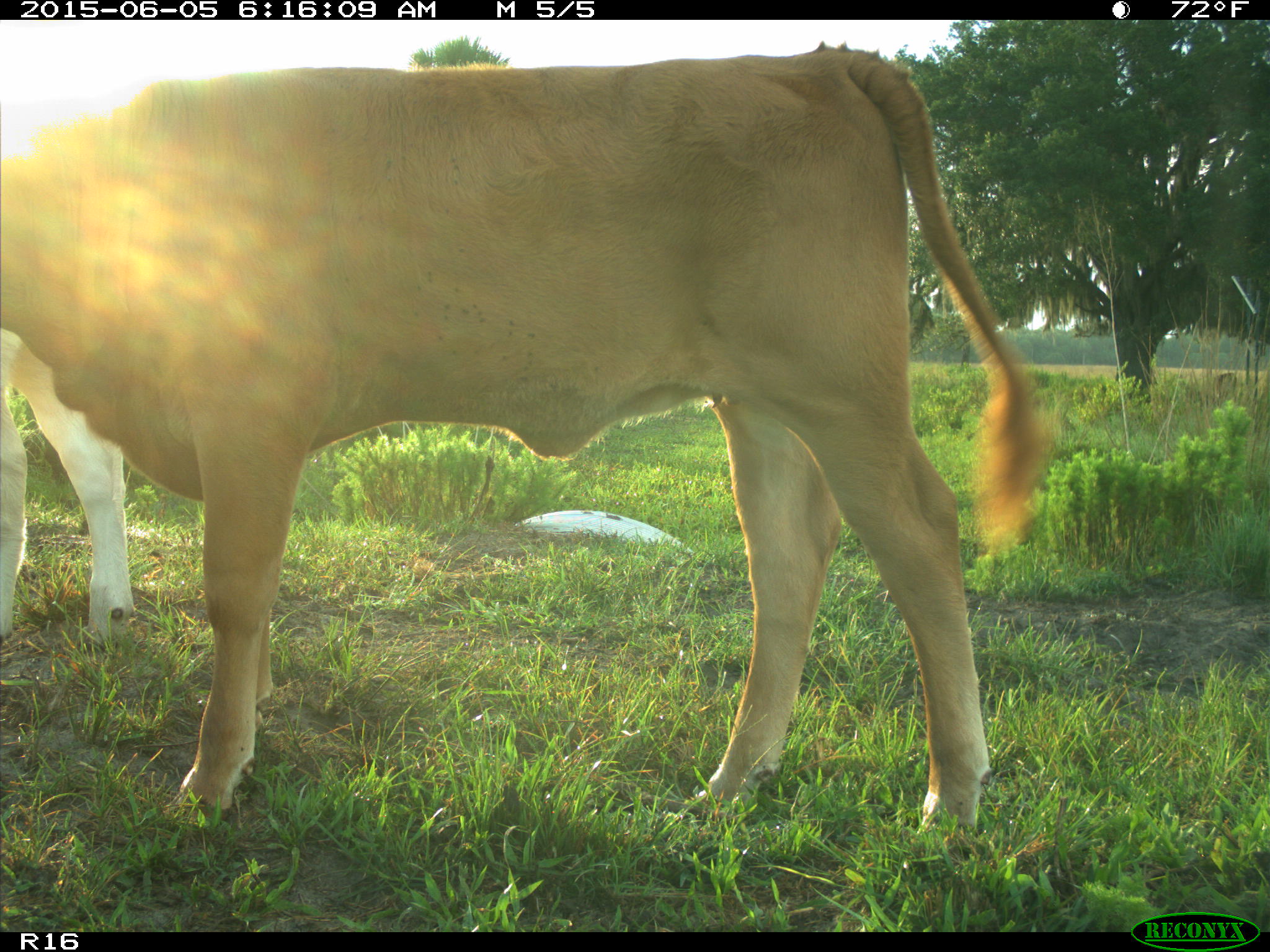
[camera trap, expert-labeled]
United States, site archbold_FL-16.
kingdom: Animalia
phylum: Chordata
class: Mammalia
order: Artiodactyla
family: Bovidae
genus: Bos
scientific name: Bos taurus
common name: domestic cow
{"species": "Bos taurus (domestic cow)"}